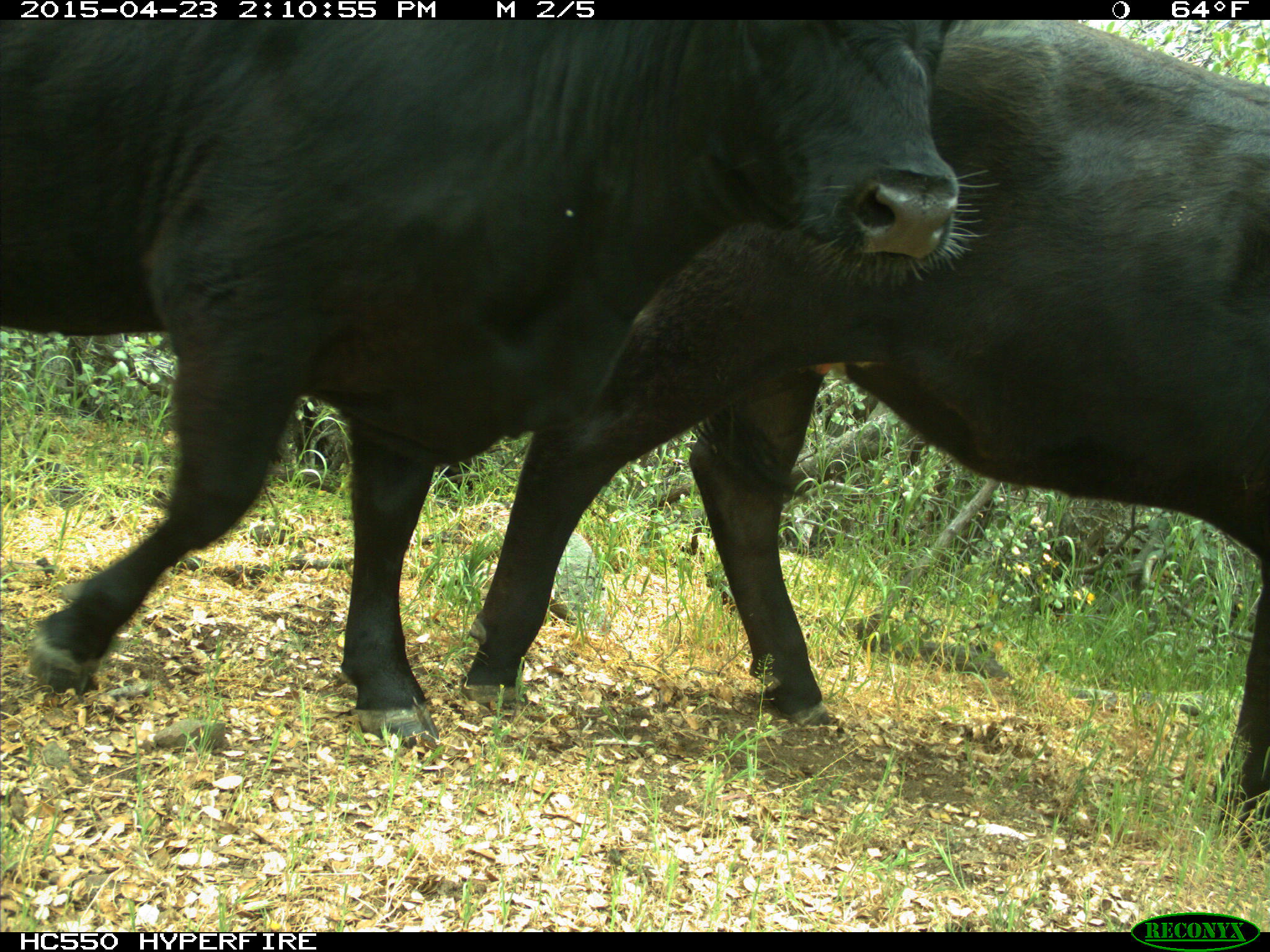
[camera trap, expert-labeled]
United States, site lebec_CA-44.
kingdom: Animalia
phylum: Chordata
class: Mammalia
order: Artiodactyla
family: Bovidae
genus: Bos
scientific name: Bos taurus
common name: domestic cow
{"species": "Bos taurus (domestic cow)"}